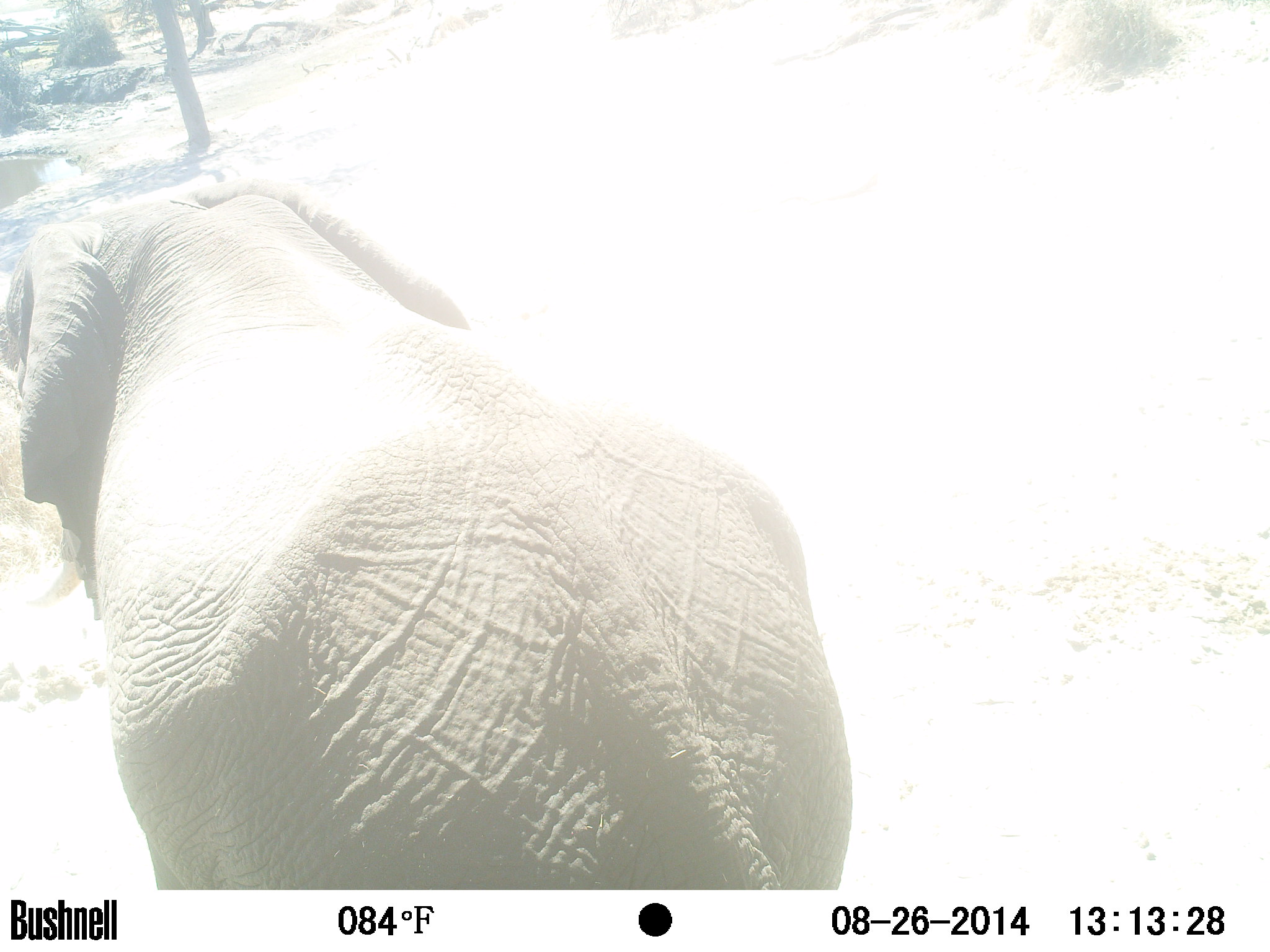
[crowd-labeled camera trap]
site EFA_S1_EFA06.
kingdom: Animalia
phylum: Chordata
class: Mammalia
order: Proboscidea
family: Elephantidae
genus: Loxodonta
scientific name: Loxodonta africana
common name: african bush elephant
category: elephant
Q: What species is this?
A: Elephant (african bush elephant) (Loxodonta africana).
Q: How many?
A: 1.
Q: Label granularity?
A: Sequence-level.